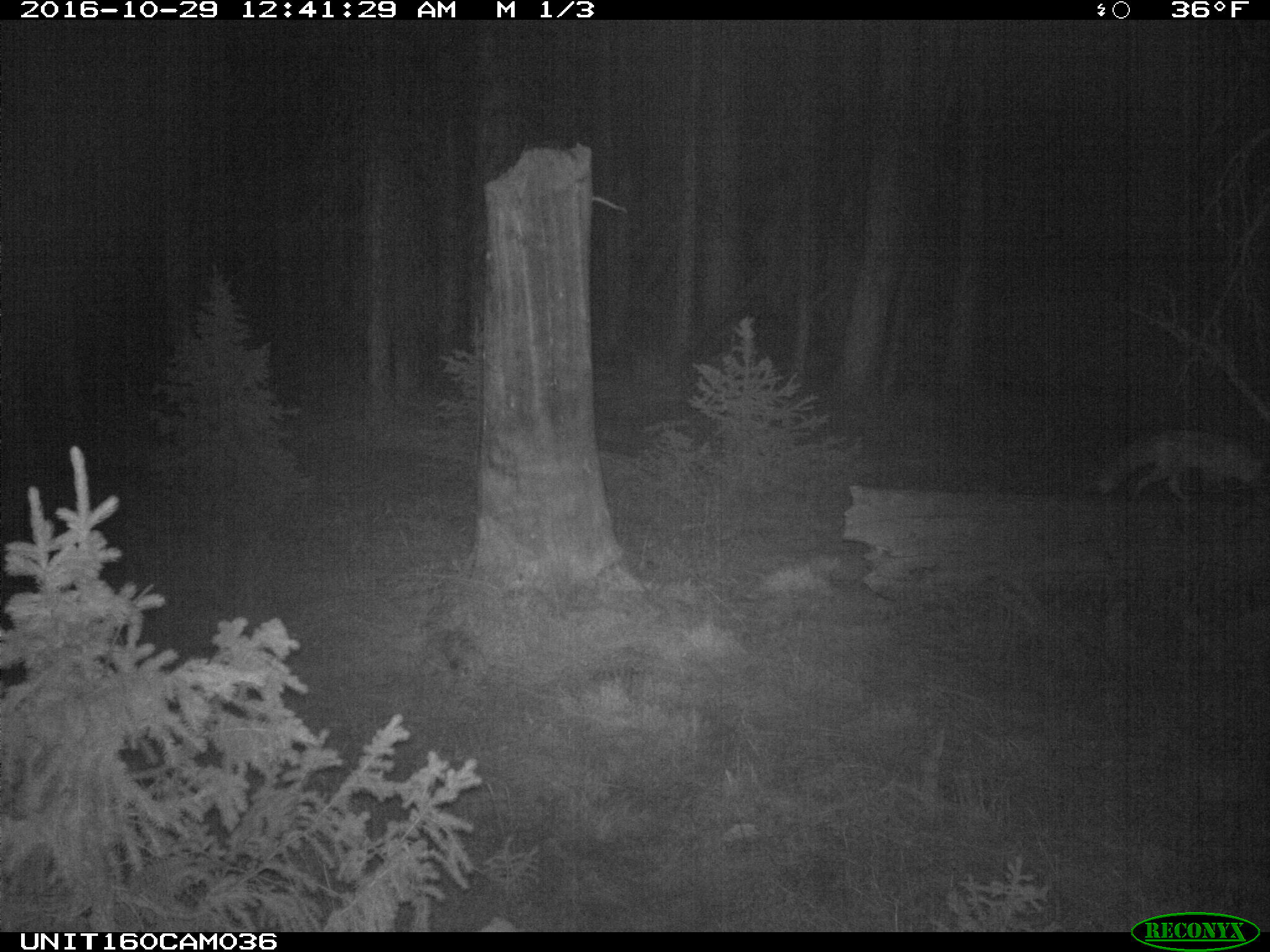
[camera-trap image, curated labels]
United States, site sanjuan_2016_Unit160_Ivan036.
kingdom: Animalia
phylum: Chordata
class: Mammalia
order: Carnivora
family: Canidae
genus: Vulpes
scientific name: Vulpes vulpes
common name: red fox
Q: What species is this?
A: Vulpes vulpes (red fox).